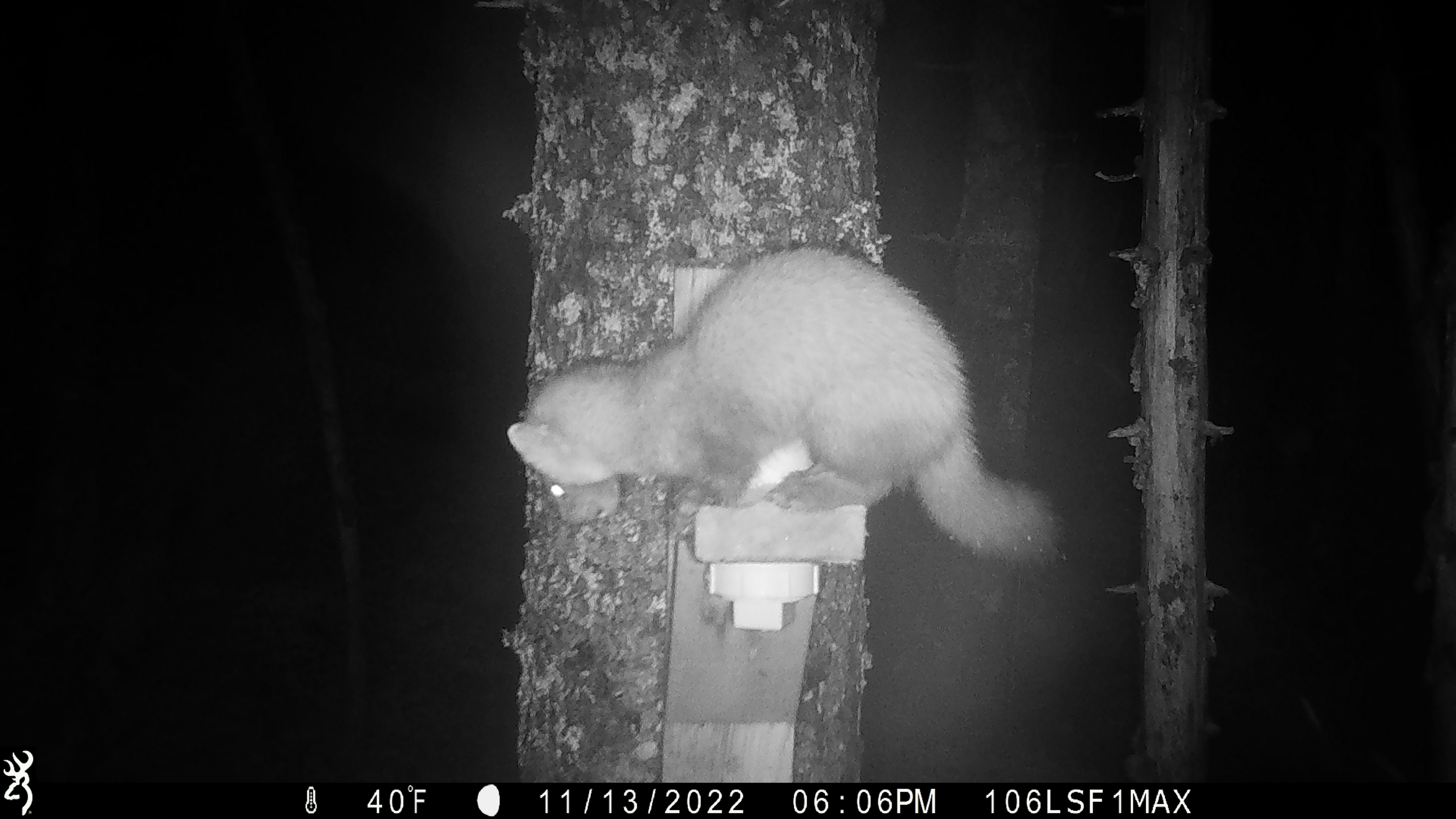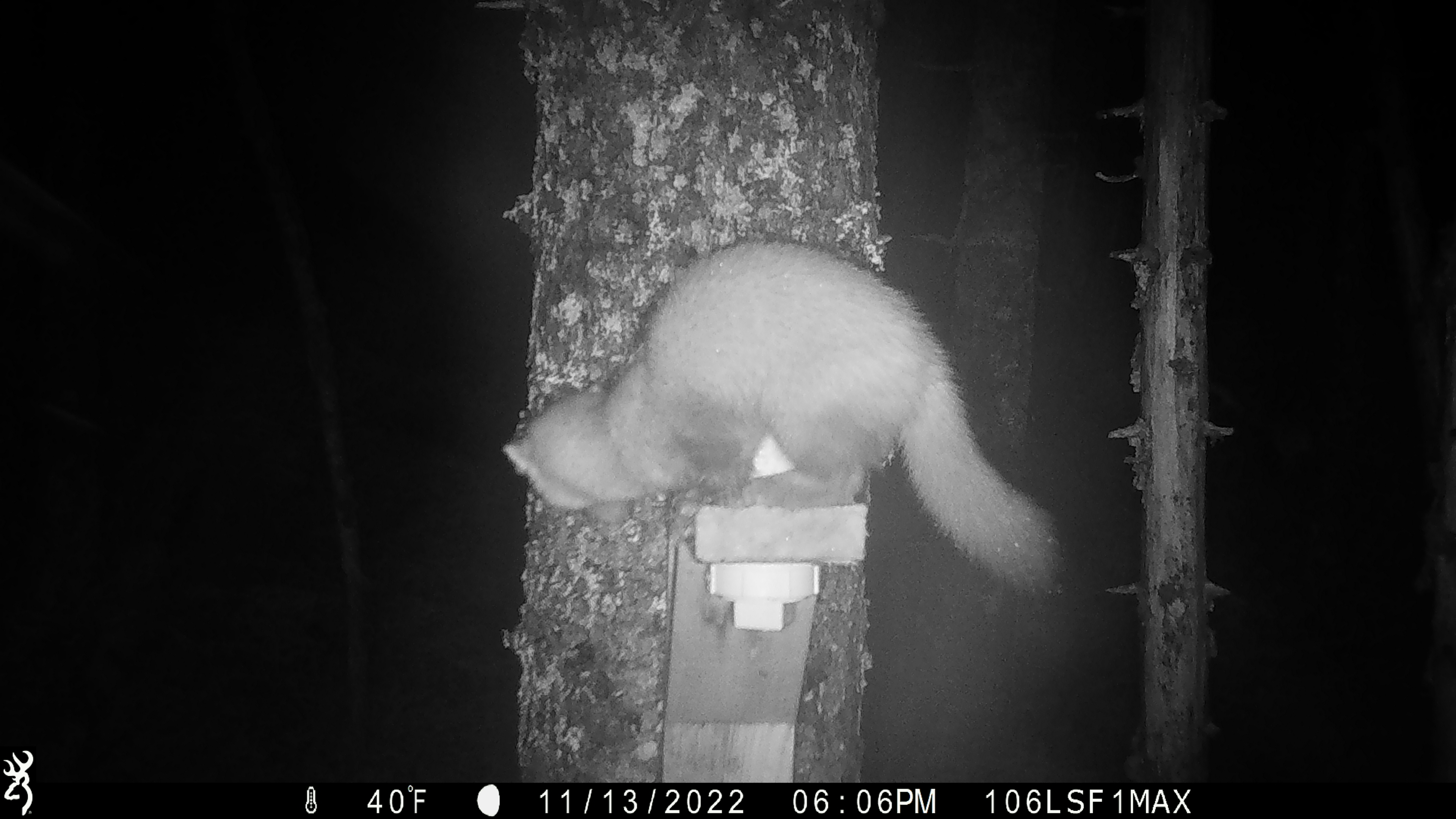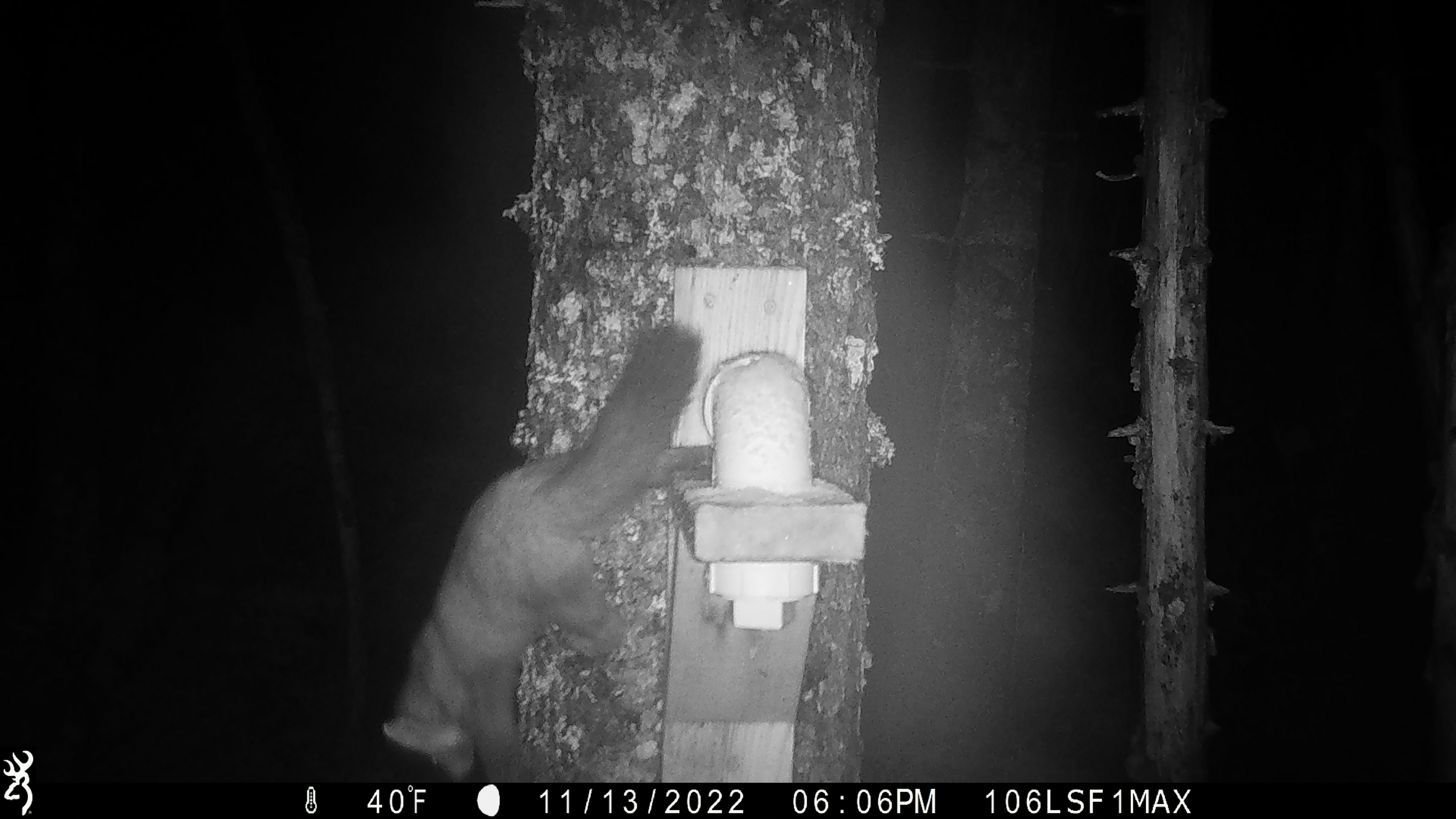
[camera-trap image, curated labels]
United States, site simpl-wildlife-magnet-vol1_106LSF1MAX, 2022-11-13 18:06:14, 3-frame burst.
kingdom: Animalia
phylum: Chordata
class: Mammalia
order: Carnivora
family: Mustelidae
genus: Martes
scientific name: Martes americana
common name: american marten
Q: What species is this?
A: American marten (Martes americana).